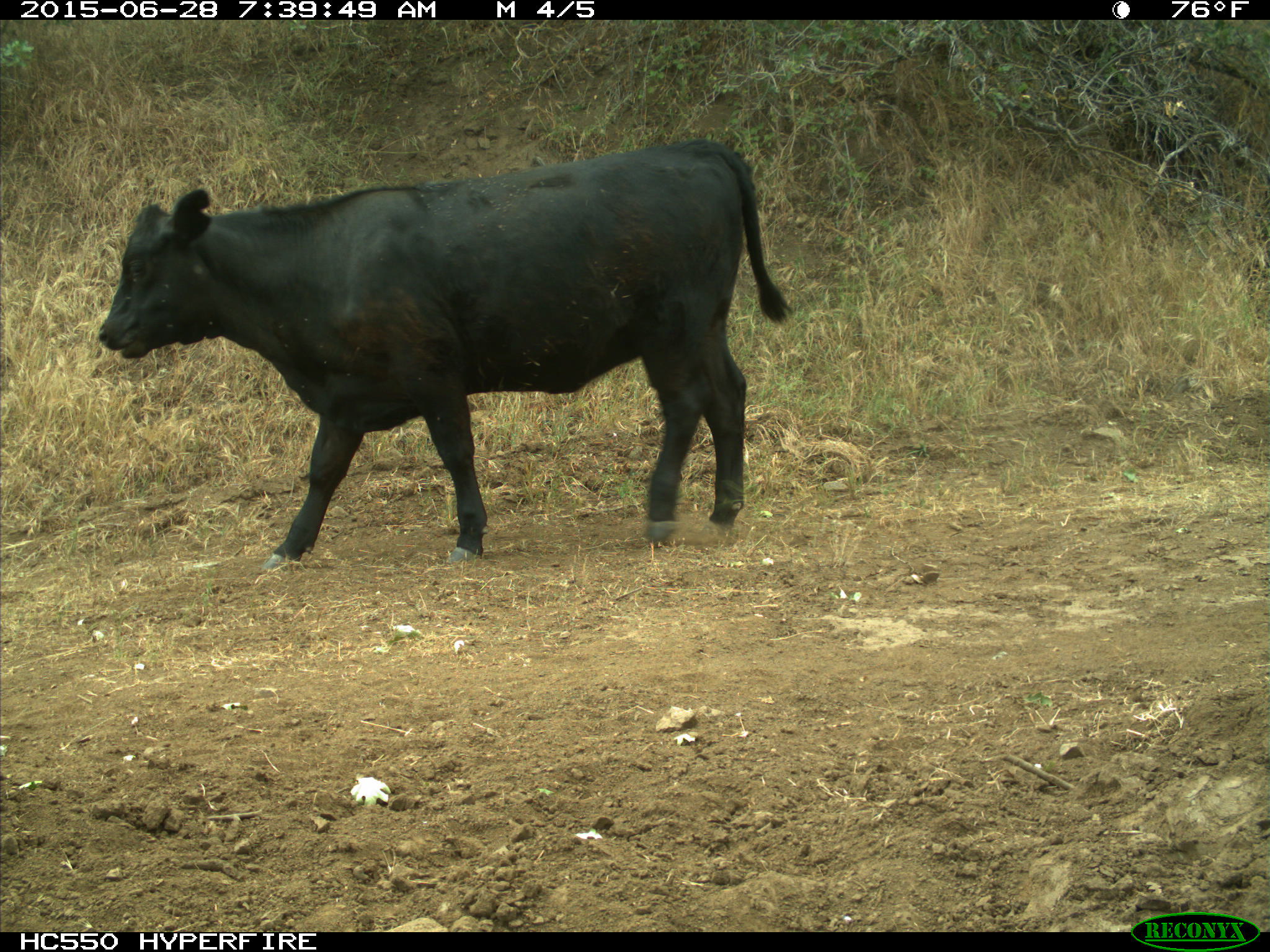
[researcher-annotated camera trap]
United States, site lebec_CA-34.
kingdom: Animalia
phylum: Chordata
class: Mammalia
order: Artiodactyla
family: Bovidae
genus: Bos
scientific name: Bos taurus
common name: domestic cow